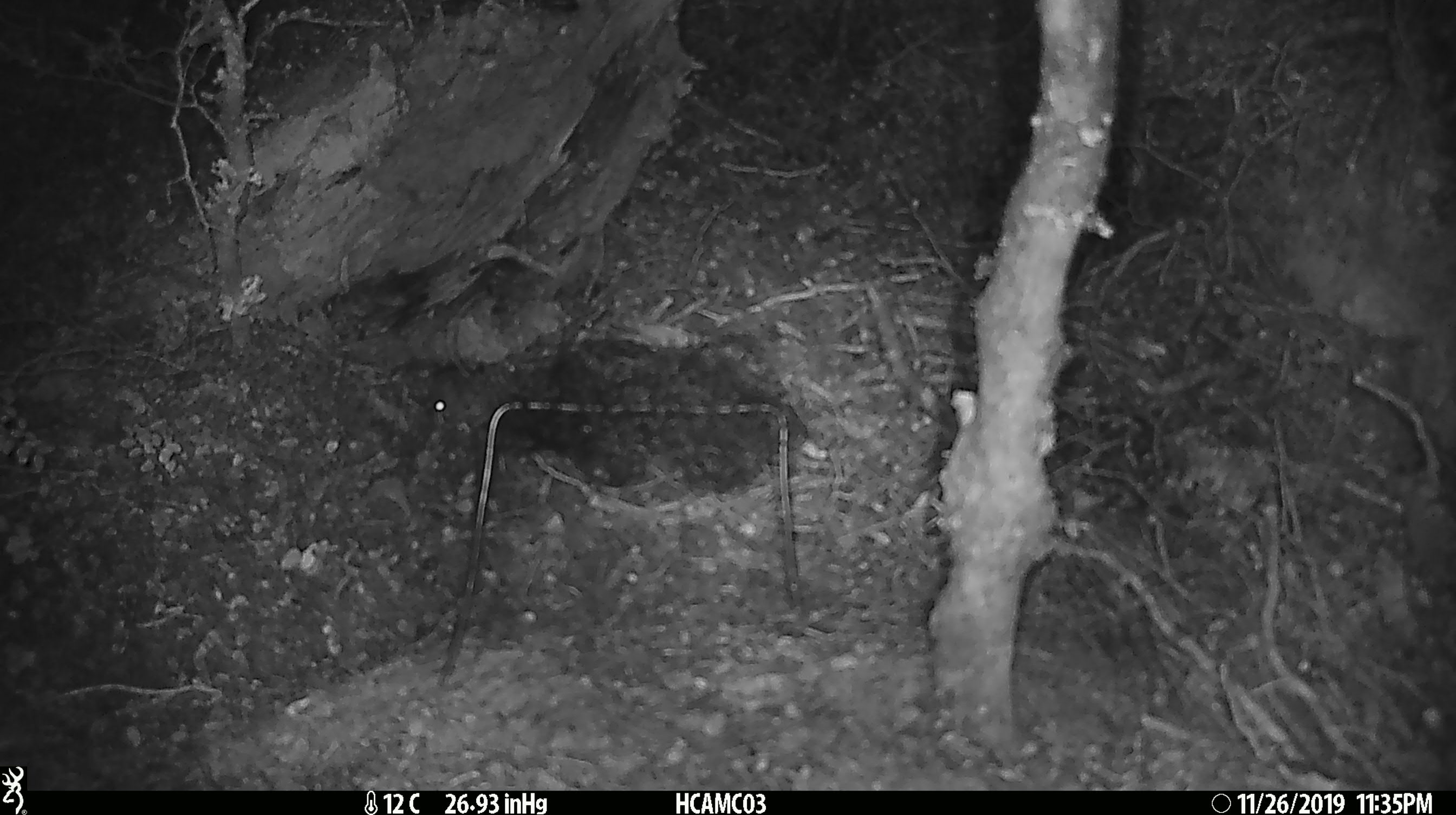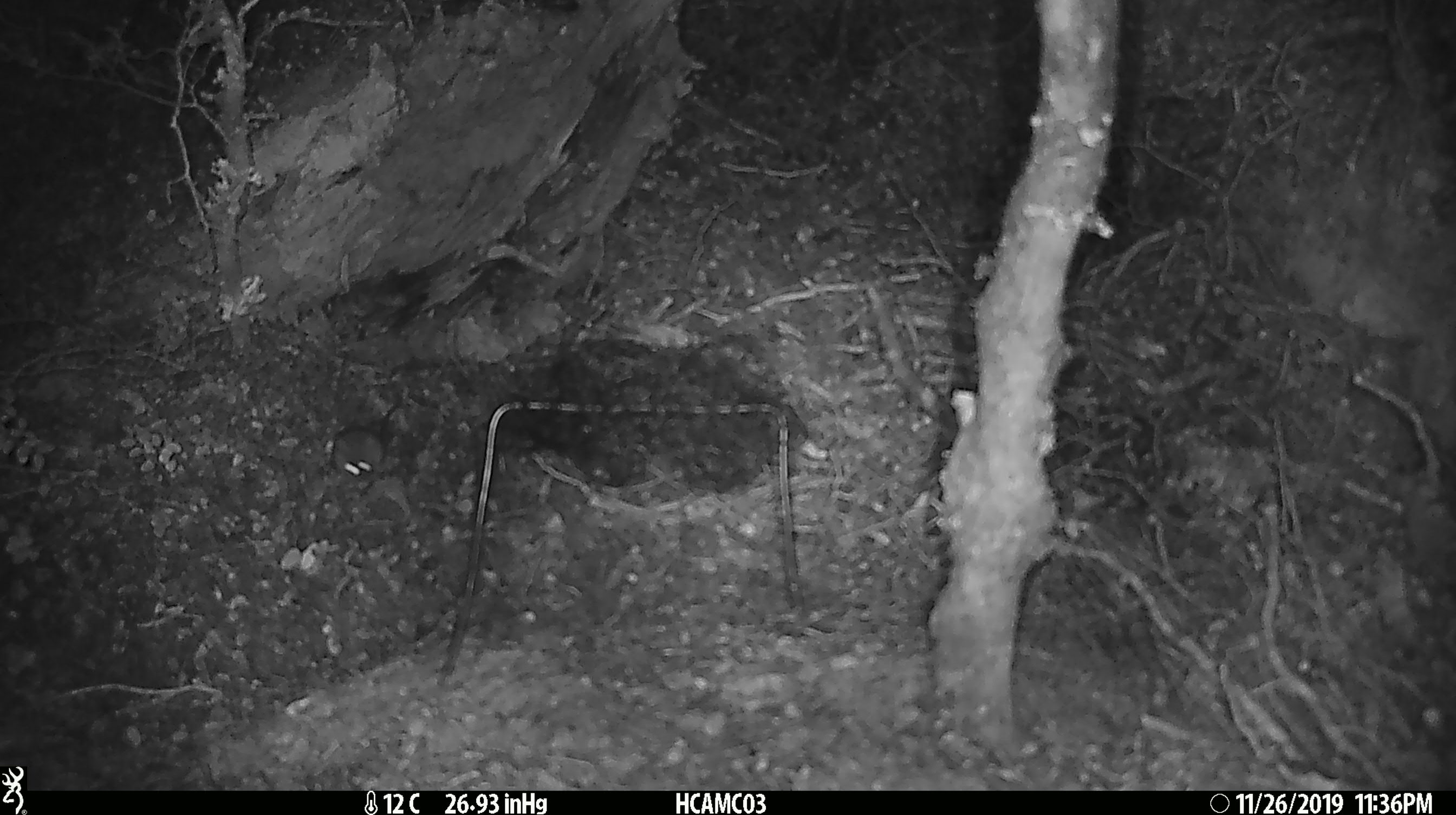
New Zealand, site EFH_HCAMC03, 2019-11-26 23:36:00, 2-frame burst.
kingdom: Animalia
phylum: Chordata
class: Mammalia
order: Rodentia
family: Muridae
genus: Mus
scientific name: Mus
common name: mouse